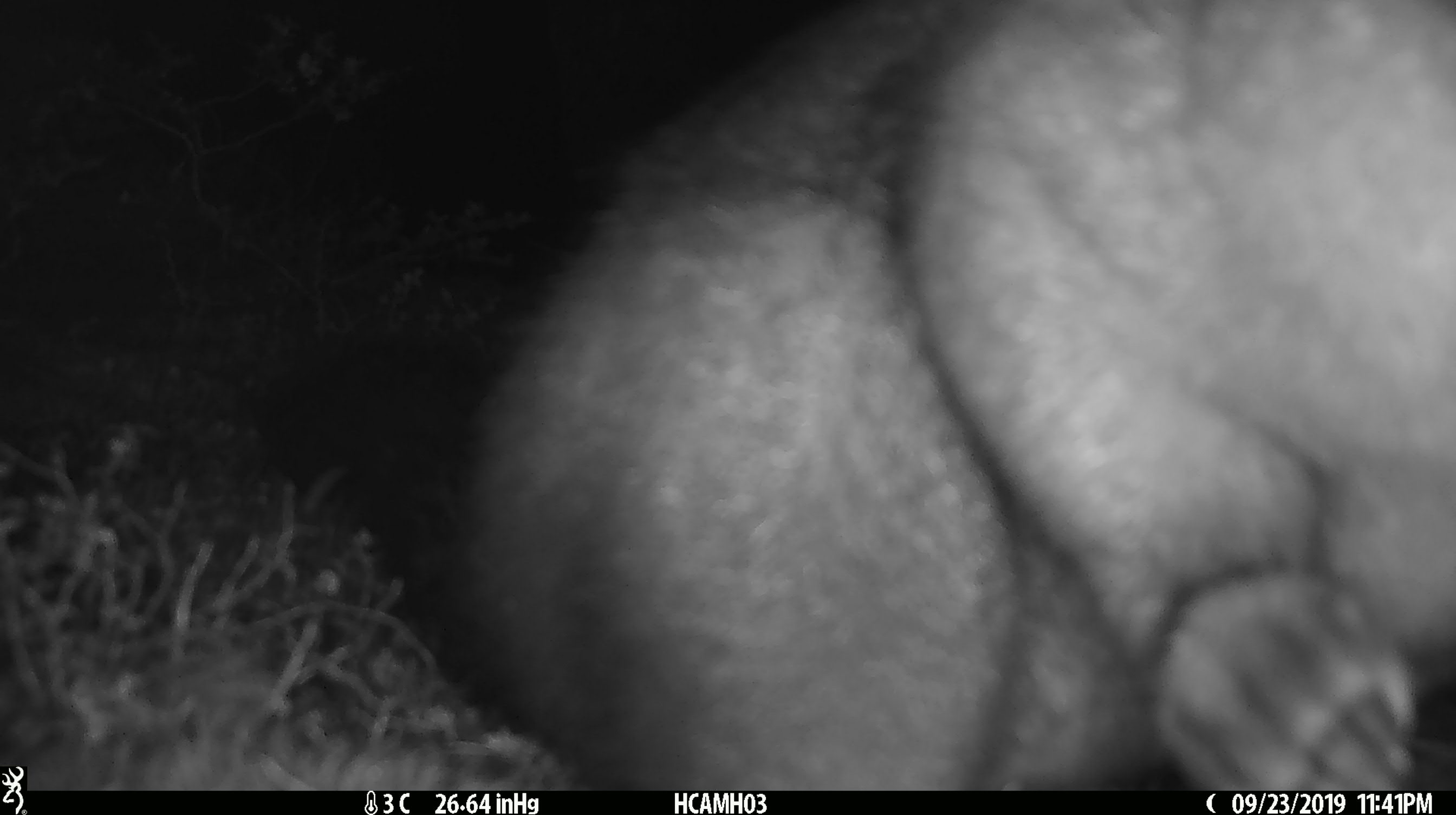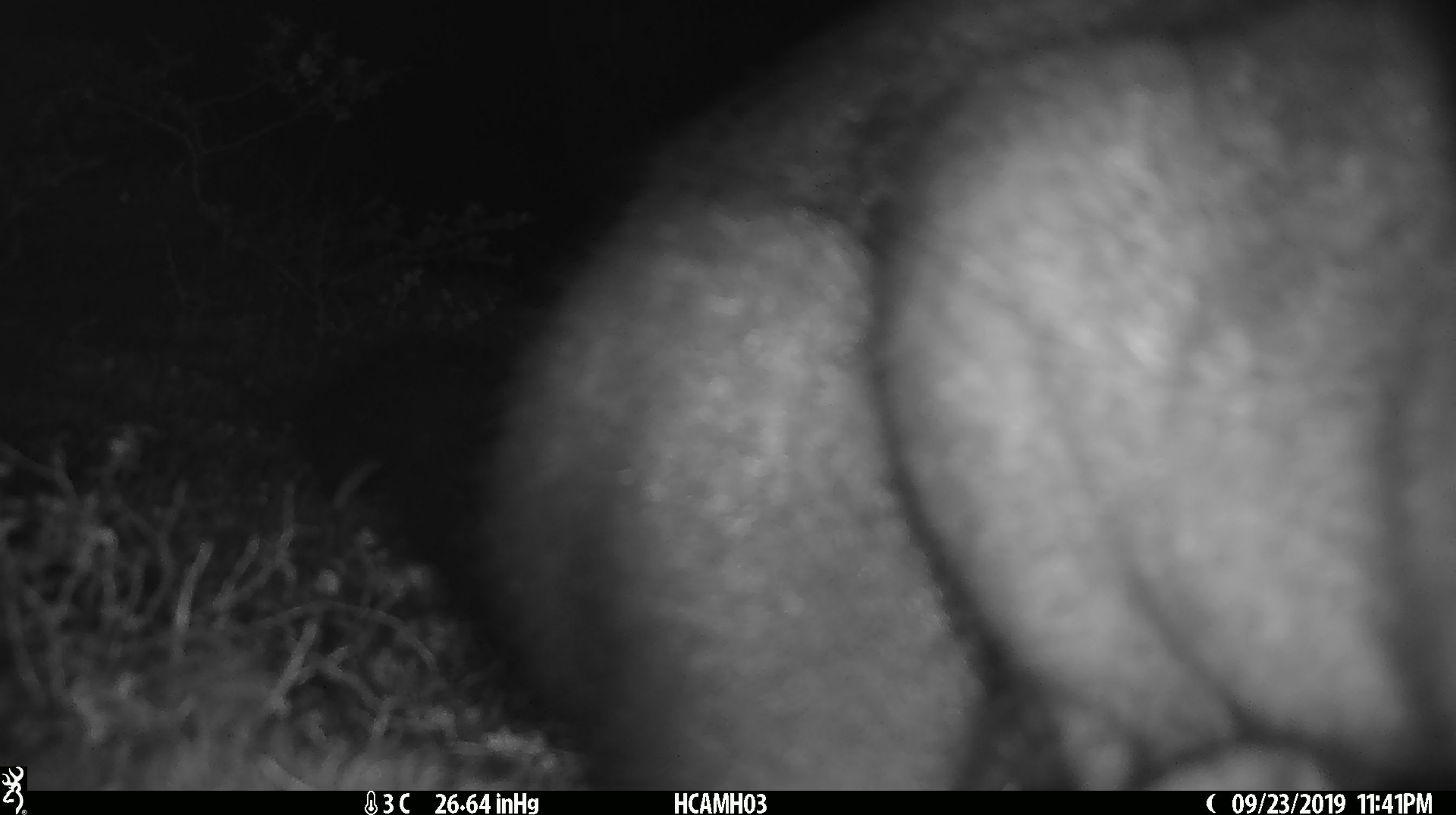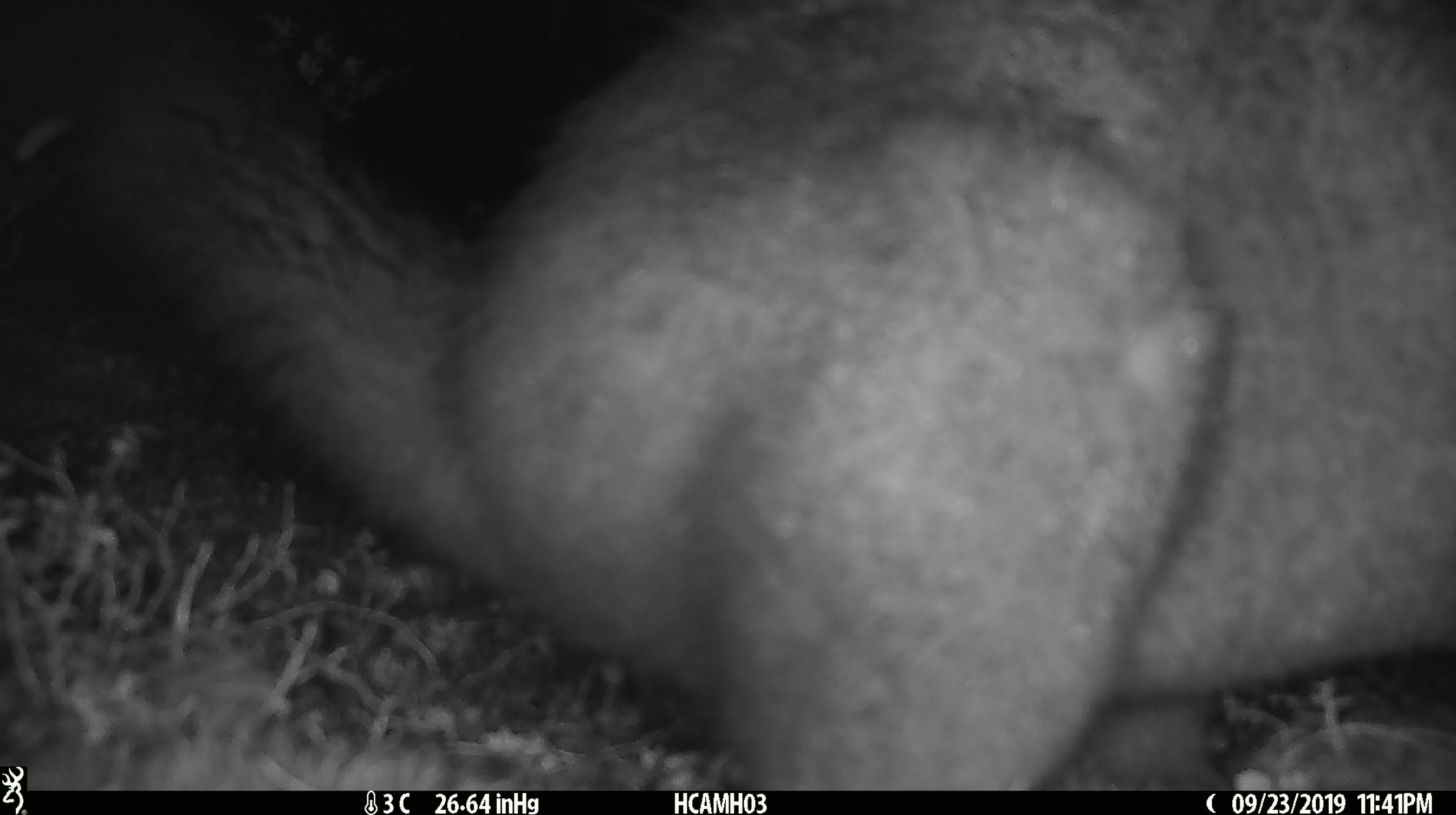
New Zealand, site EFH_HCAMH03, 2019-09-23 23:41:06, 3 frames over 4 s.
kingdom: Animalia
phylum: Chordata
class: Mammalia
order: Diprotodontia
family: Phalangeridae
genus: Trichosurus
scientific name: Trichosurus vulpecula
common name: common brushtail possum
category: possum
Possum (common brushtail possum) (Trichosurus vulpecula).